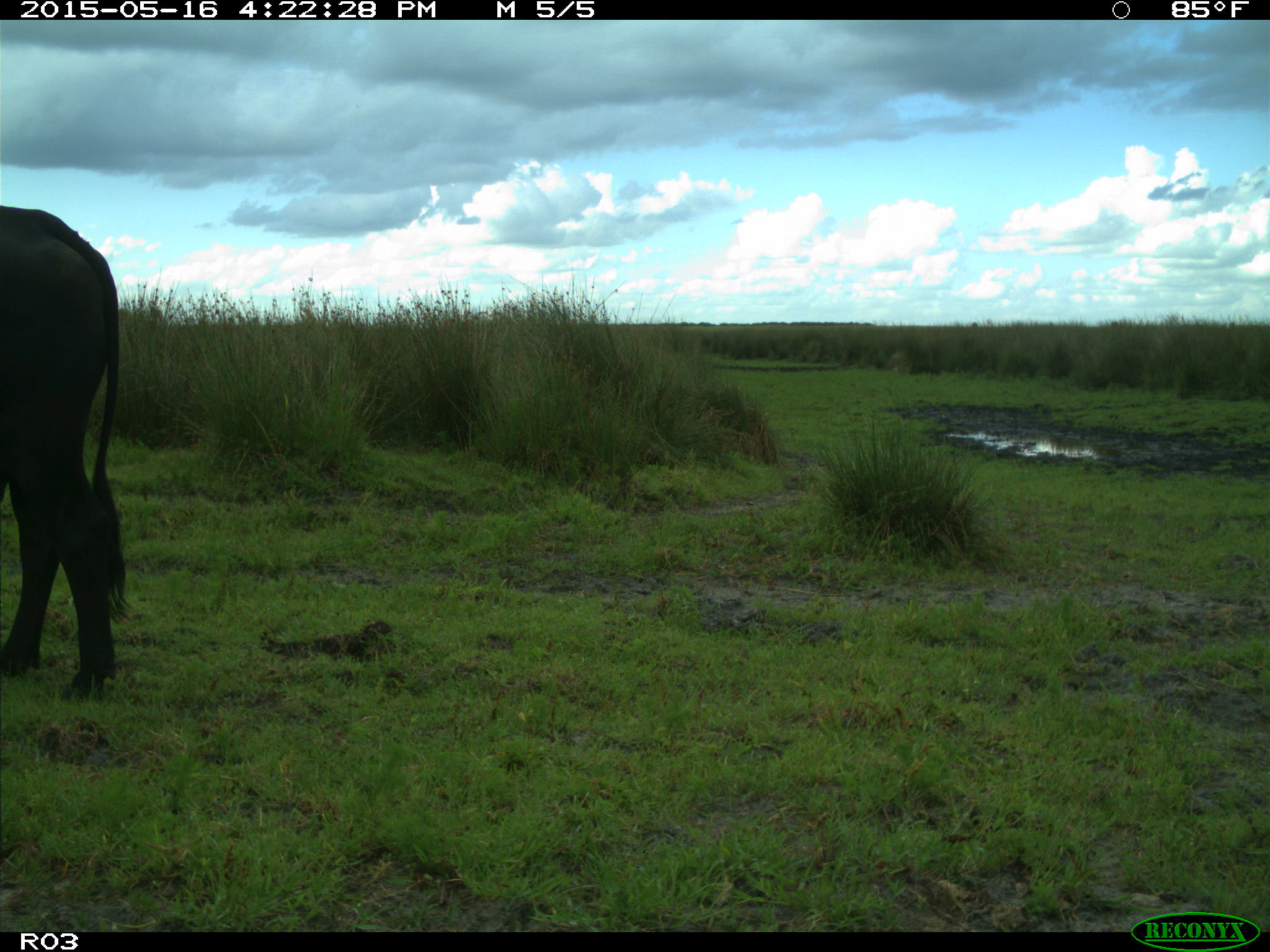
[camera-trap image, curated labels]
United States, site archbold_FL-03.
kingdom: Animalia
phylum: Chordata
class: Mammalia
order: Artiodactyla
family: Bovidae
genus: Bos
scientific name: Bos taurus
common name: domestic cow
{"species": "Bos taurus (domestic cow)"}